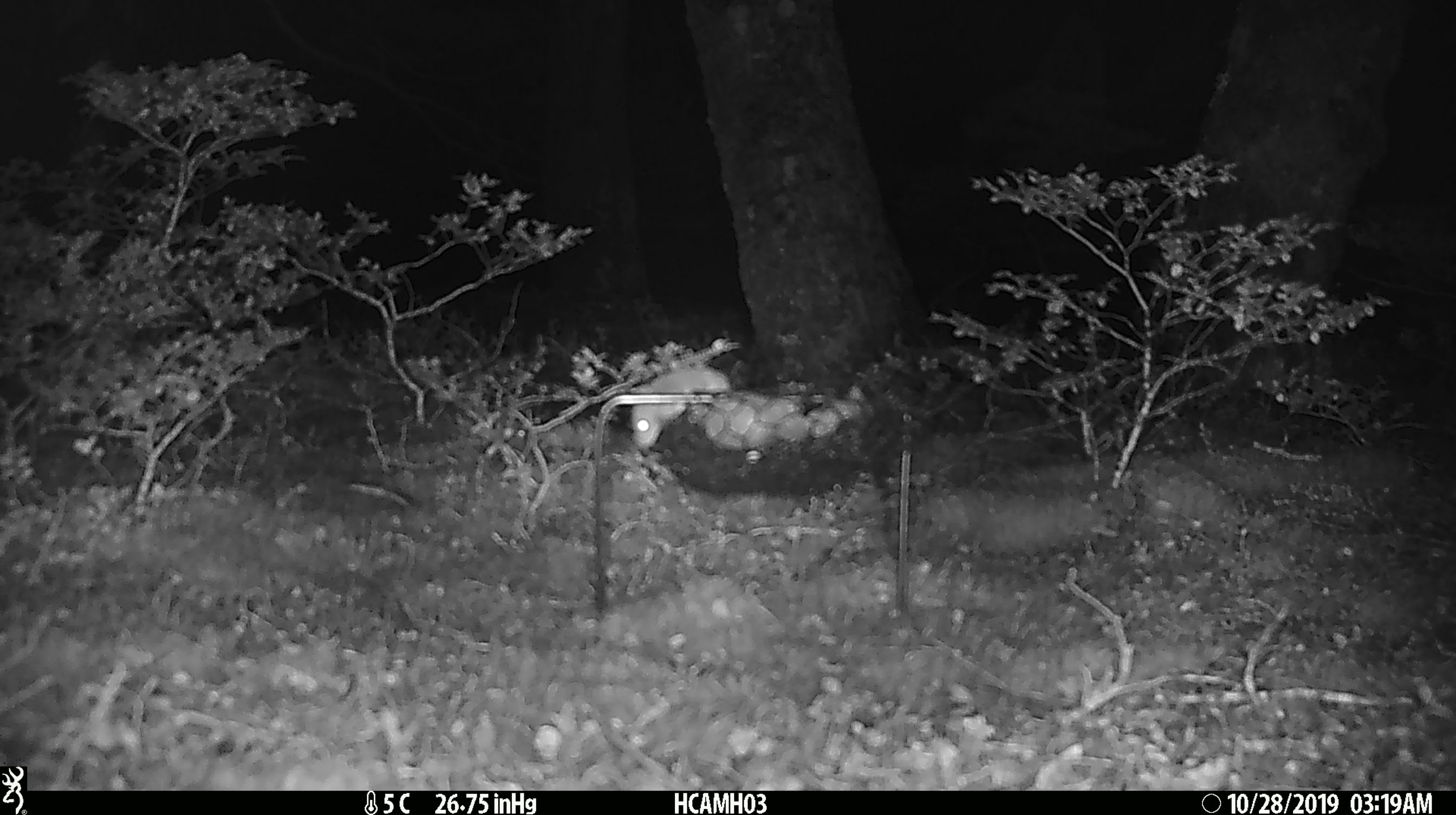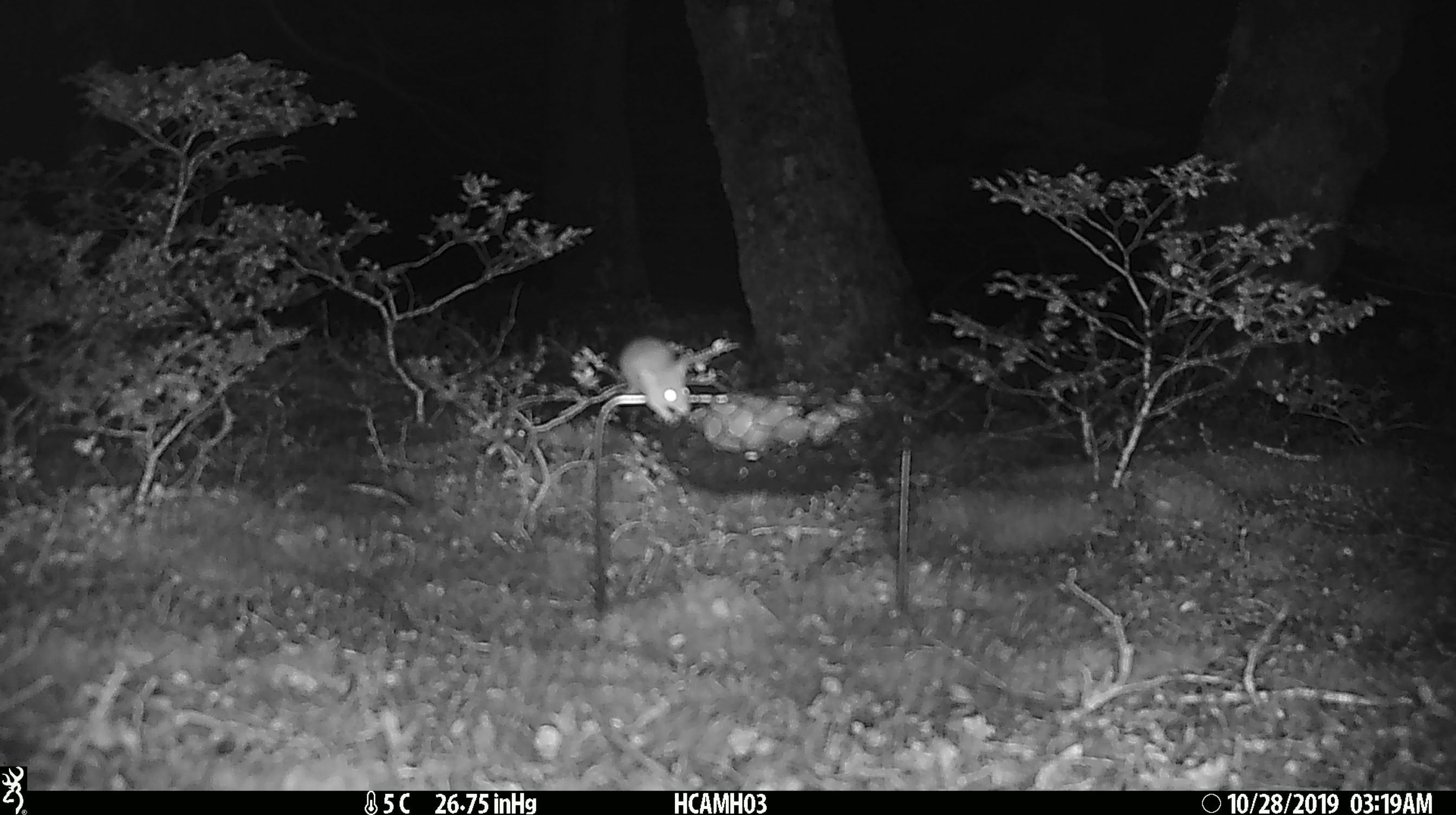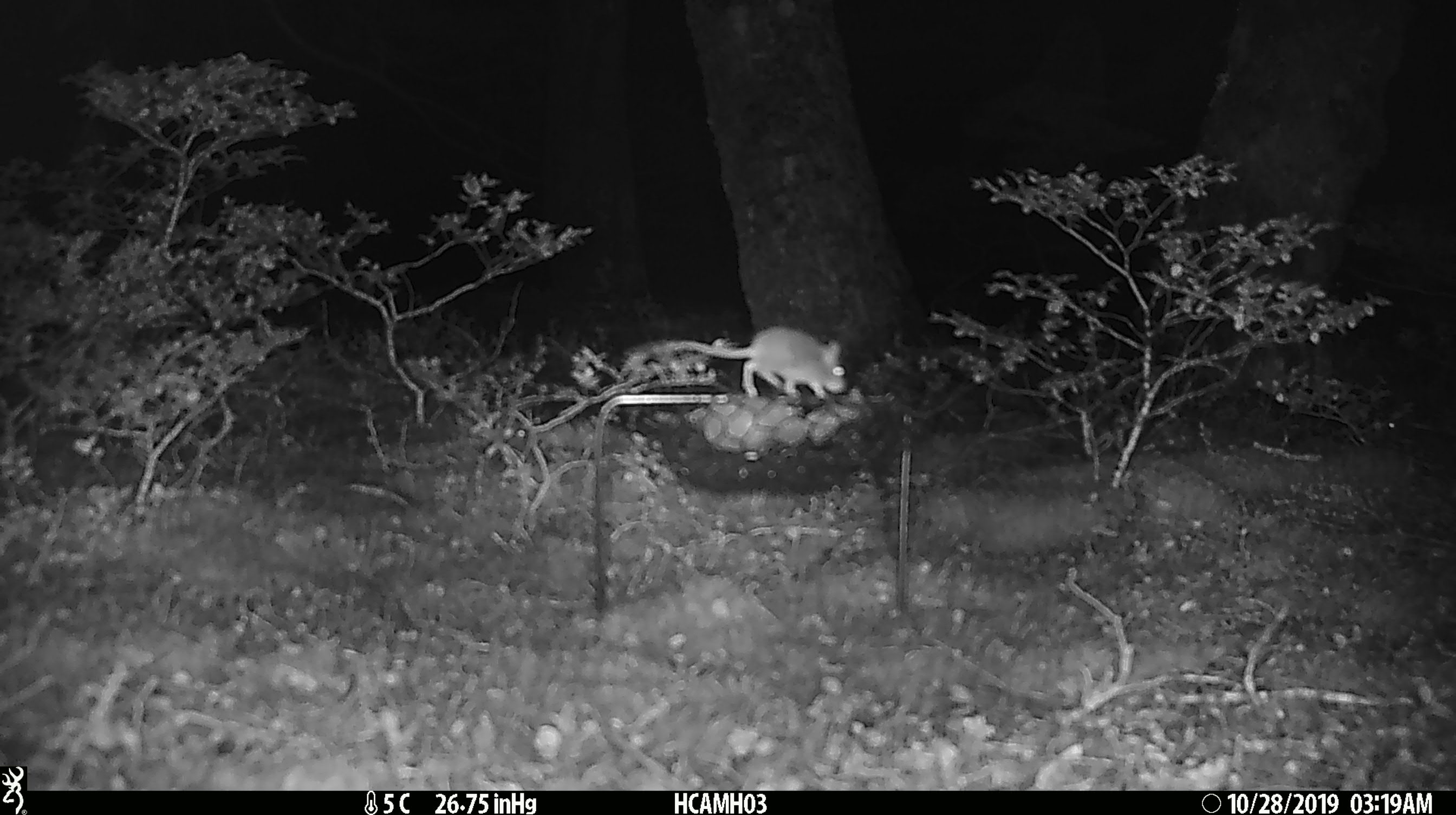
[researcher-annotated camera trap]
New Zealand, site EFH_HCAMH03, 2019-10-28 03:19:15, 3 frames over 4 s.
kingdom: Animalia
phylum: Chordata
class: Mammalia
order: Rodentia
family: Muridae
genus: Mus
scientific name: Mus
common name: mouse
Mouse (Mus).